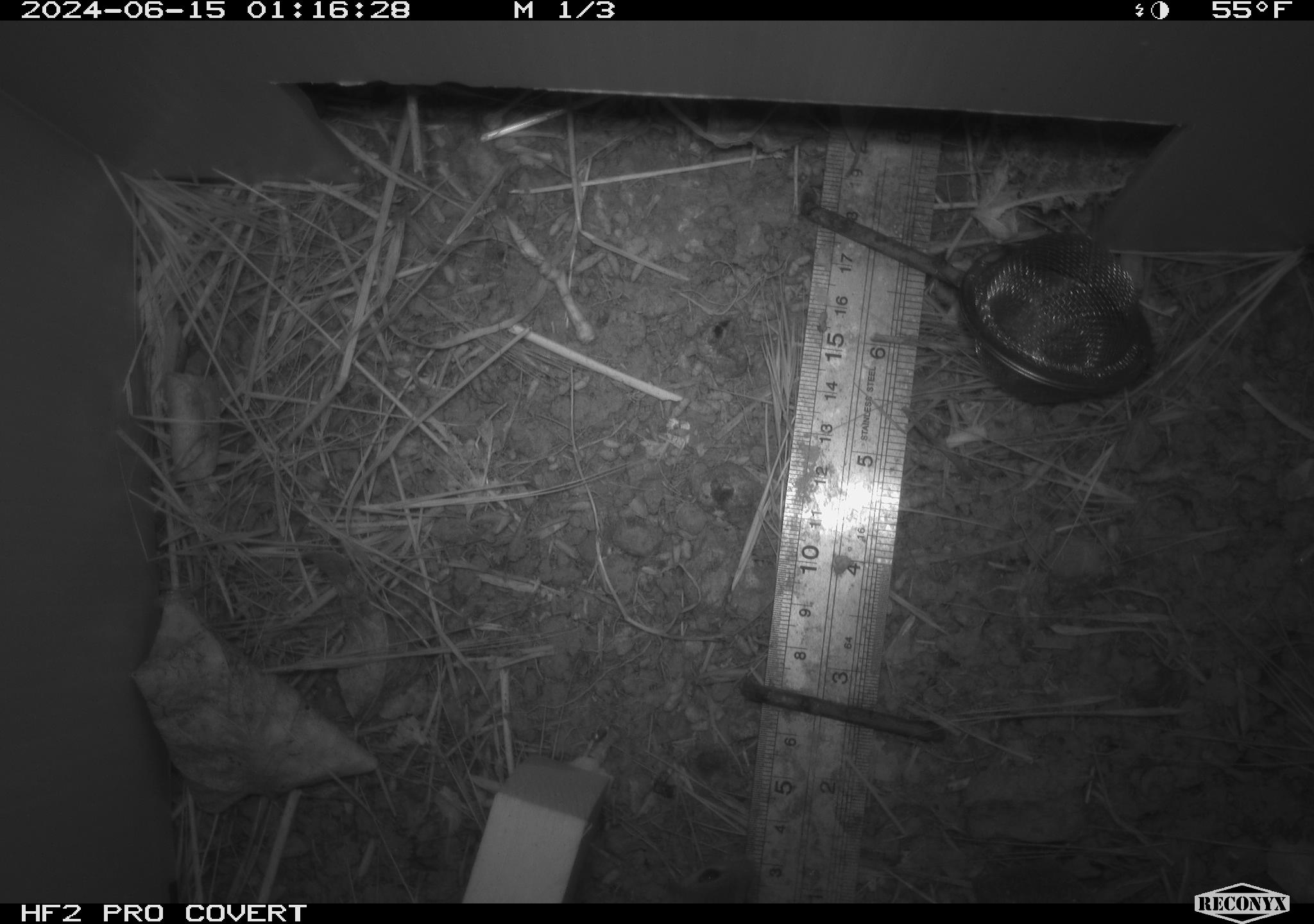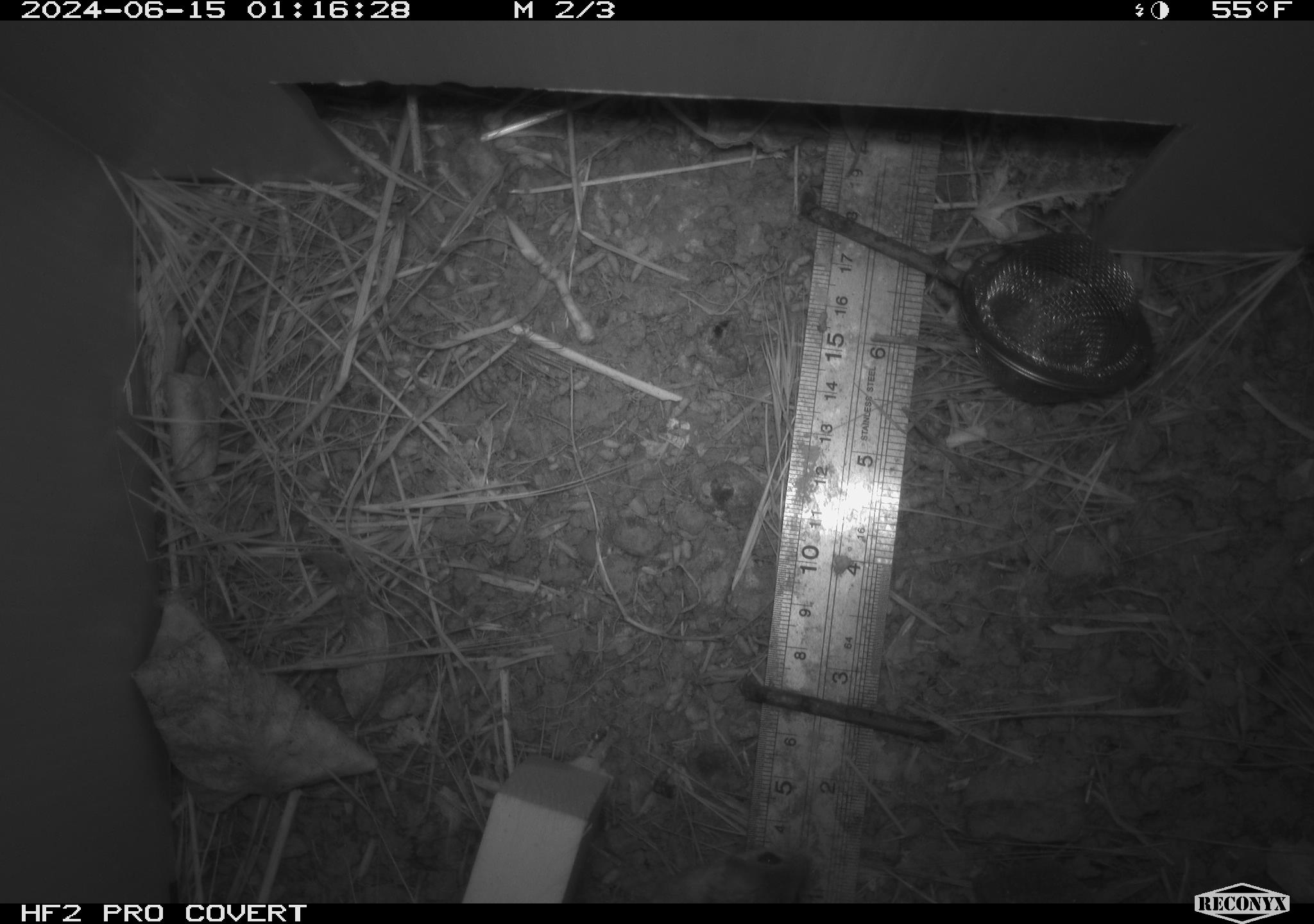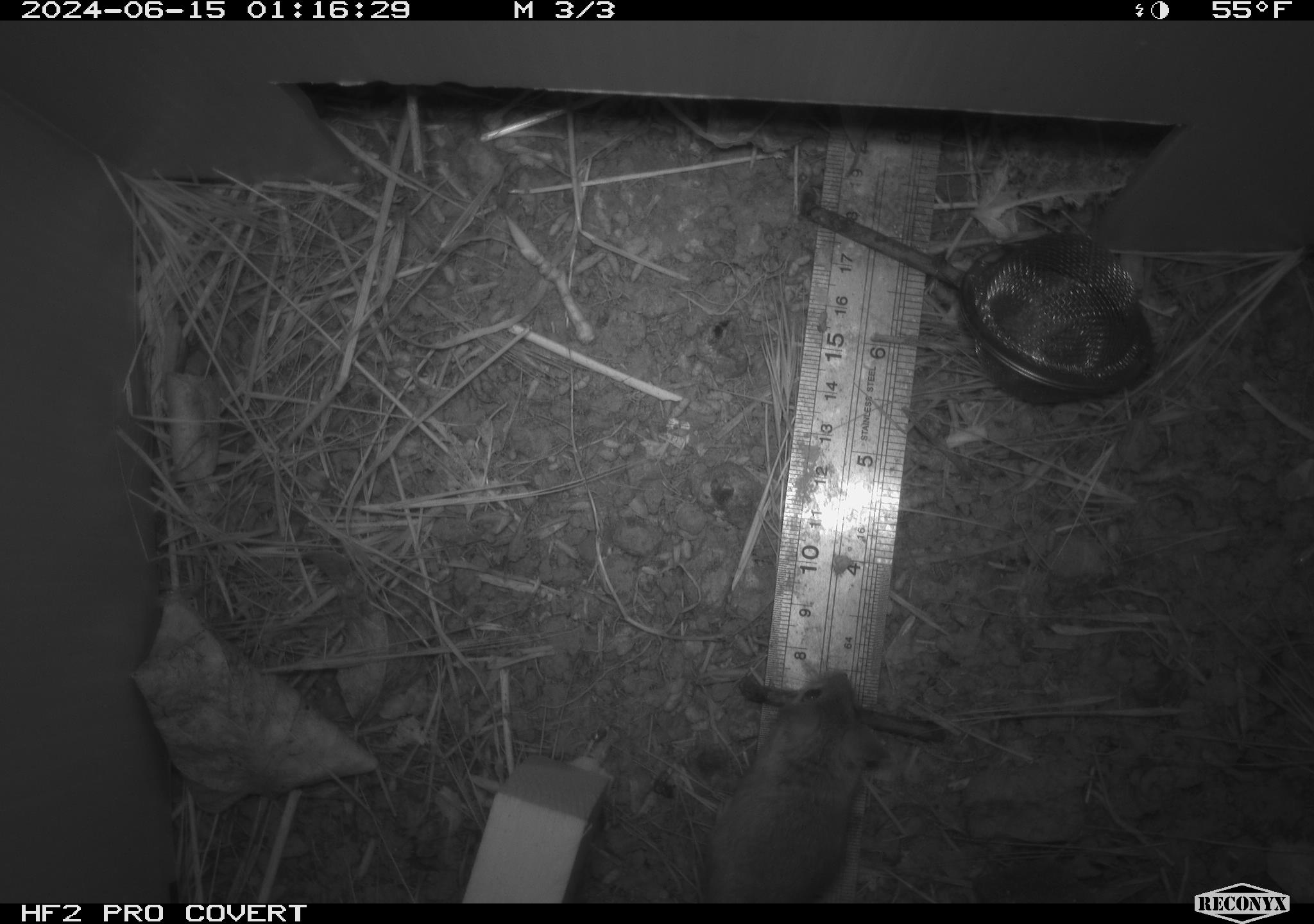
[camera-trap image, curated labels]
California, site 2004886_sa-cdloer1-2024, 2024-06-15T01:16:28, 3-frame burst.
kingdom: Animalia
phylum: Chordata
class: Mammalia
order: Rodentia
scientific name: Rodentia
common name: mouse species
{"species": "mouse species (Rodentia)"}